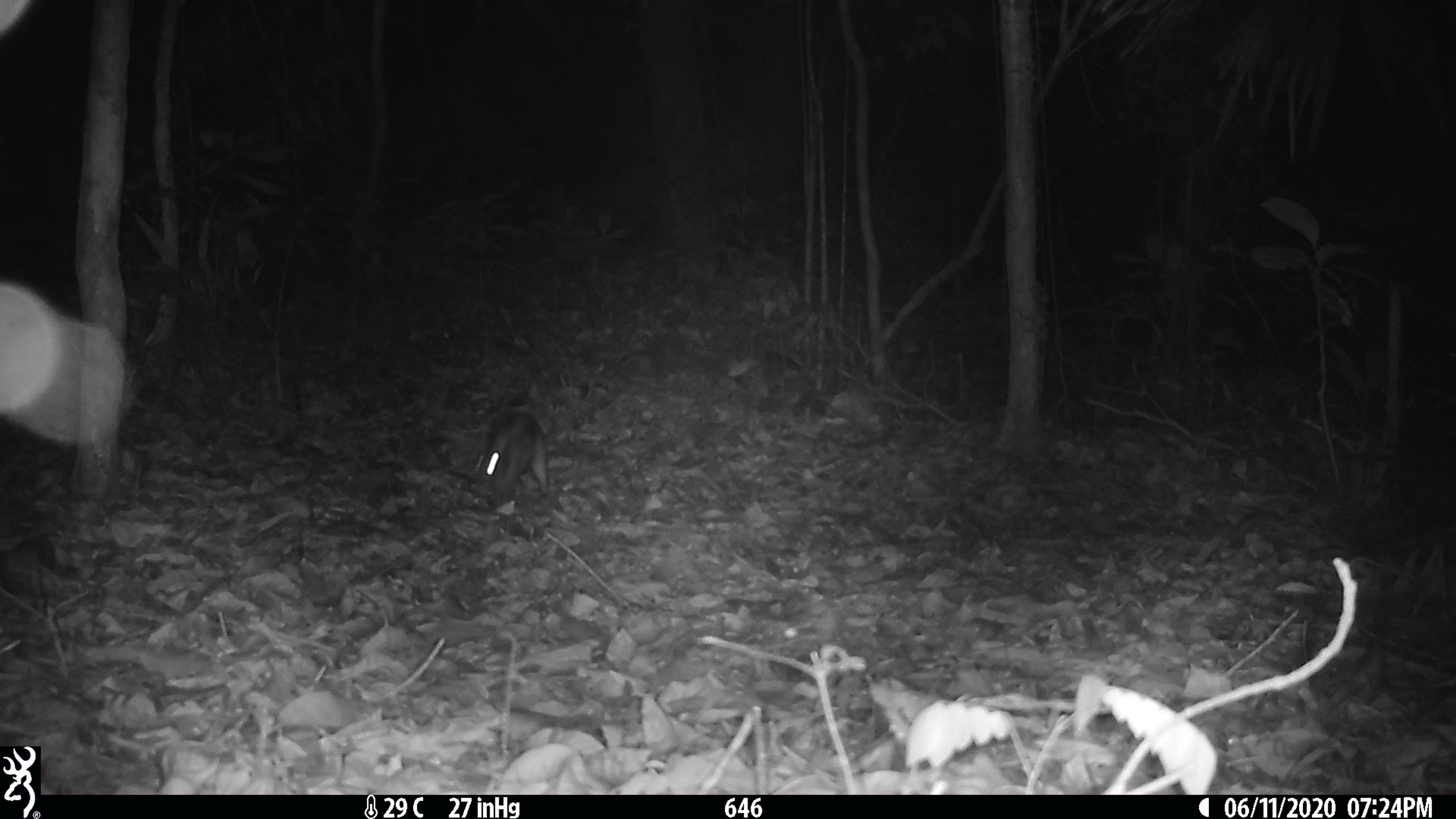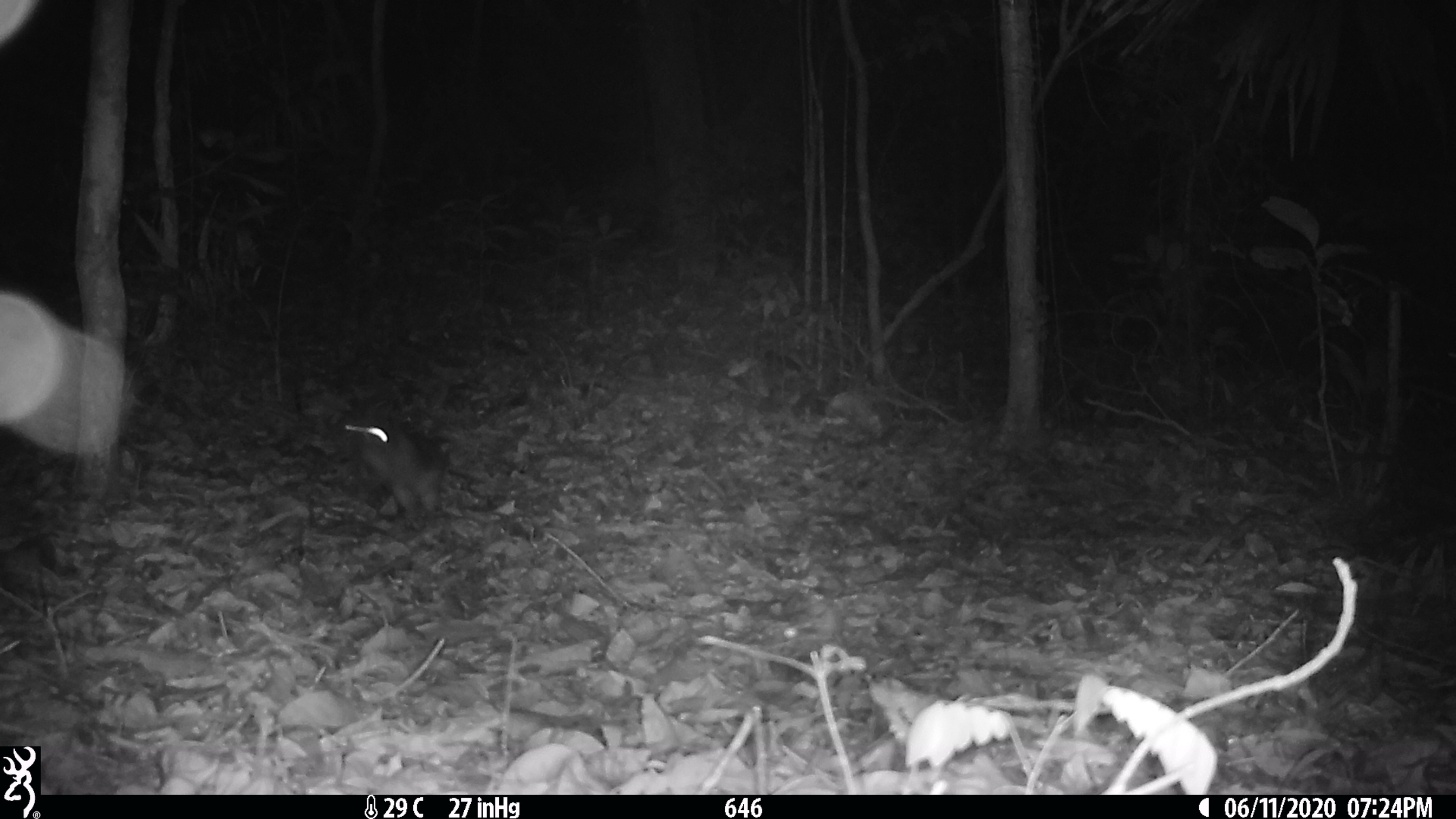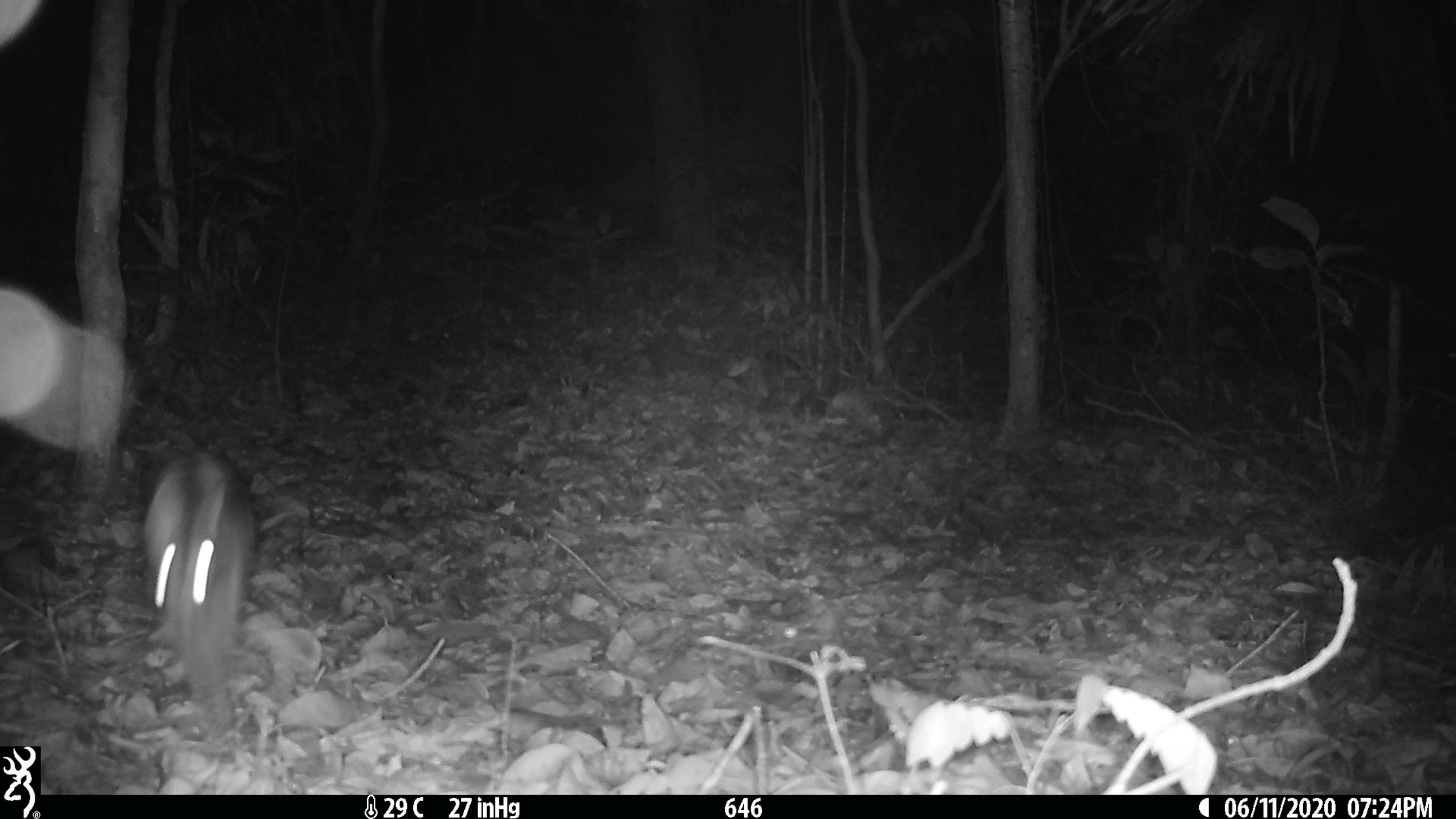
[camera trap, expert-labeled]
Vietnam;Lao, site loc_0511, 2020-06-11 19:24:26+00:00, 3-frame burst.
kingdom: Animalia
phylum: Chordata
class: Mammalia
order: Lagomorpha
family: Leporidae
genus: Nesolagus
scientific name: Nesolagus timminsi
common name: annamite striped rabbit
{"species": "annamite striped rabbit (Nesolagus timminsi)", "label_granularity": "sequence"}